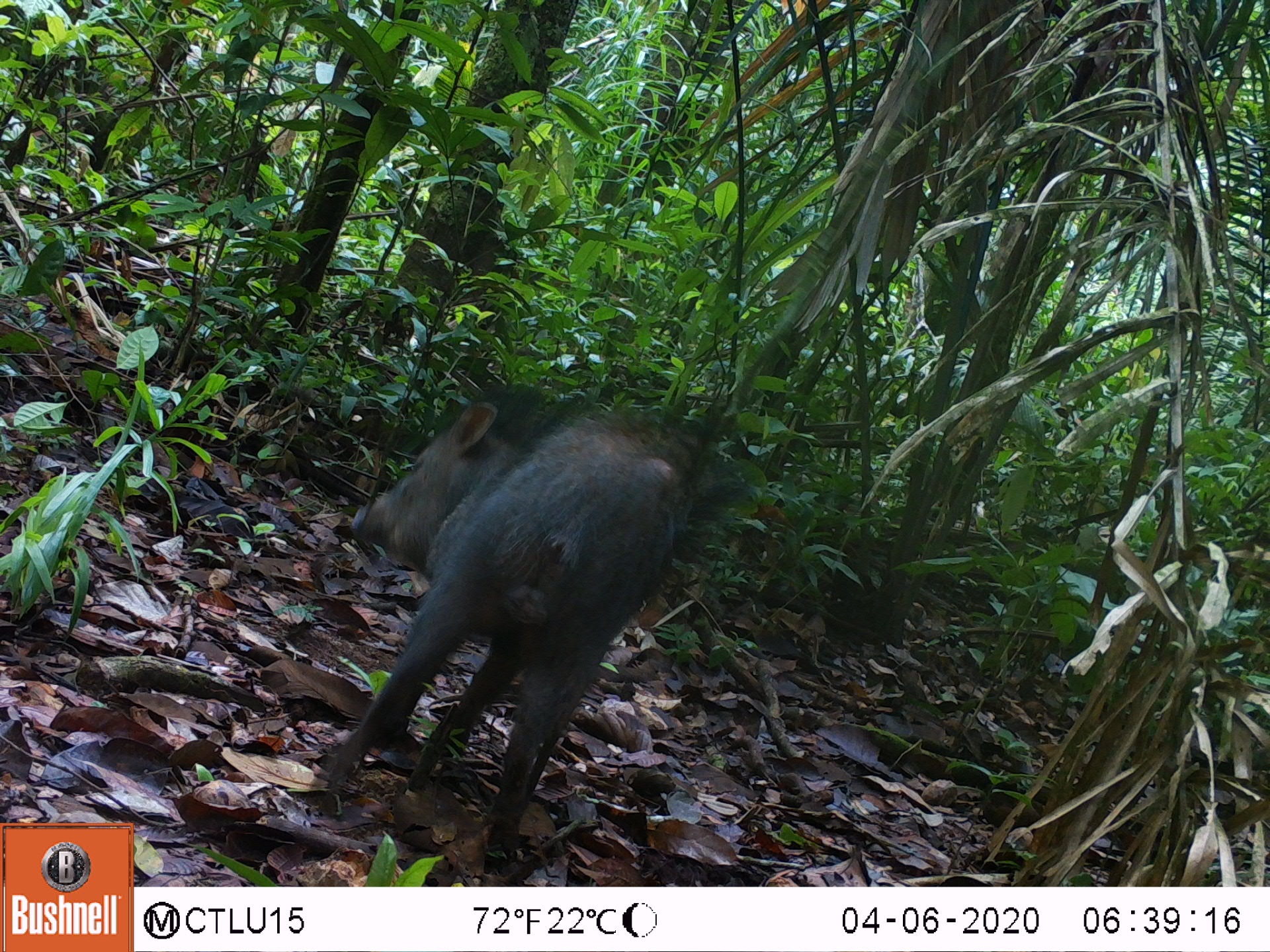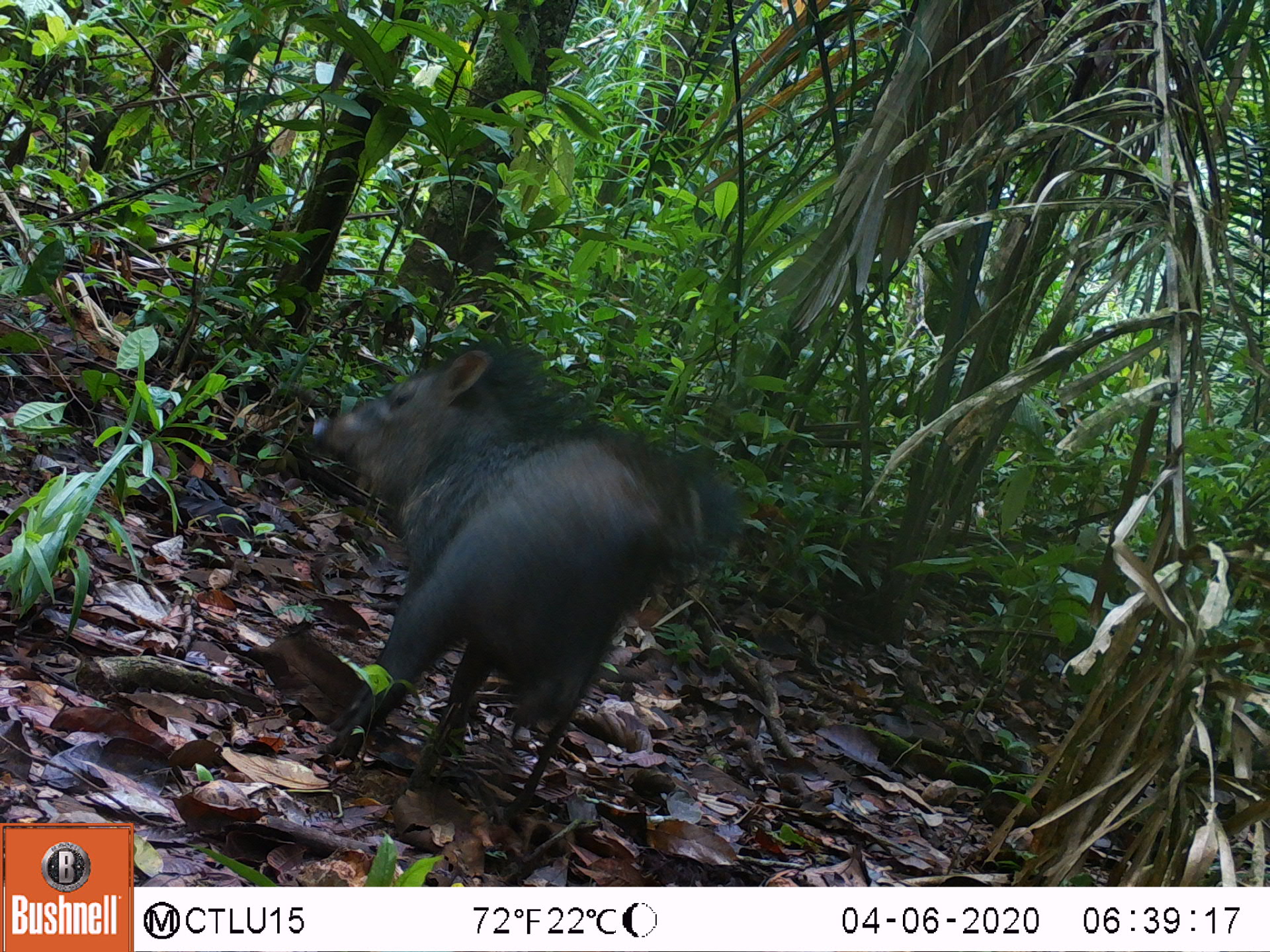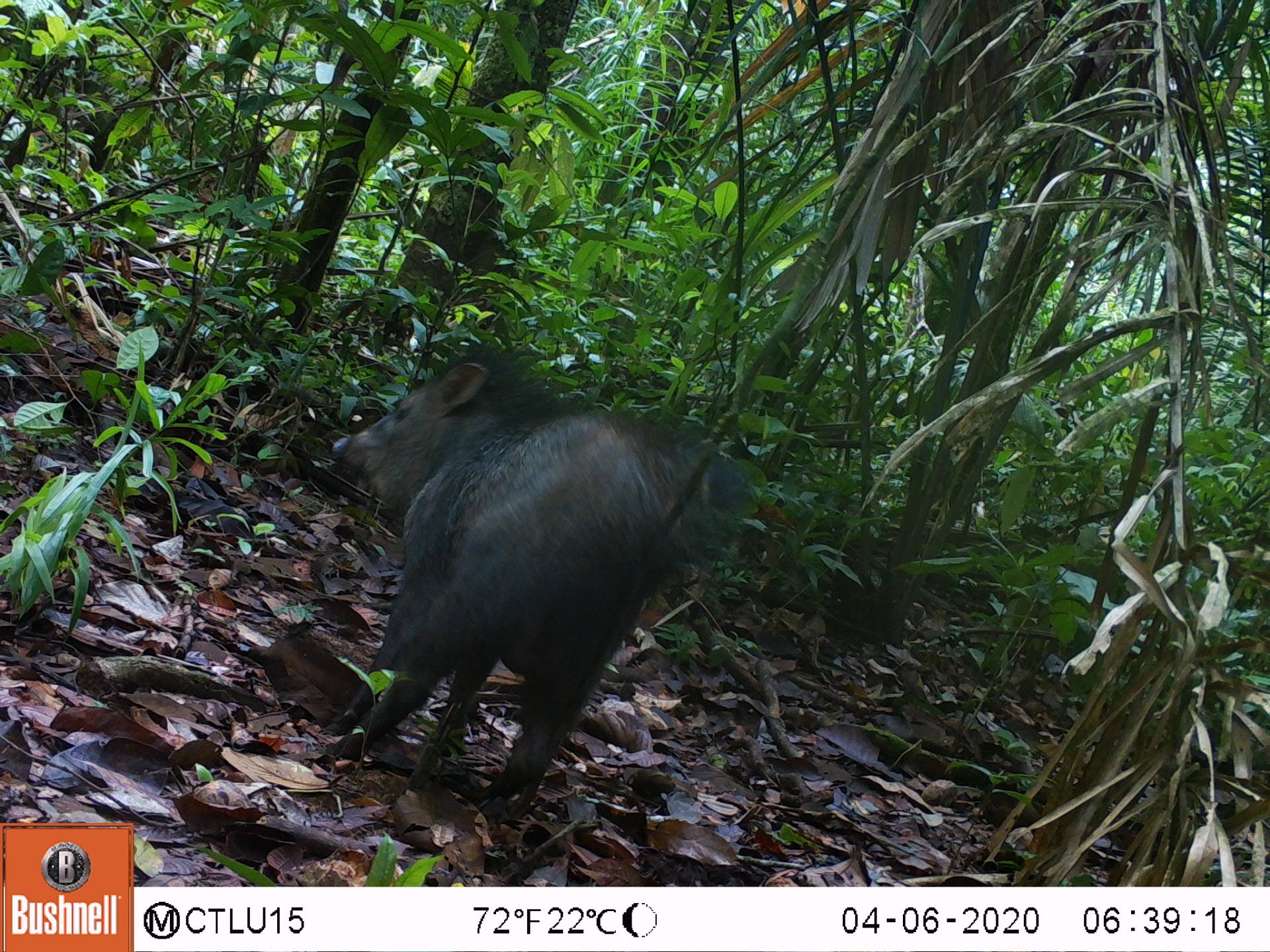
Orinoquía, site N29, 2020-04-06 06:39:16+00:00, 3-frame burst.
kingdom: Animalia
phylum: Chordata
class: Mammalia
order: Artiodactyla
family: Tayassuidae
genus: Pecari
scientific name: Pecari tajacu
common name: collared peccary